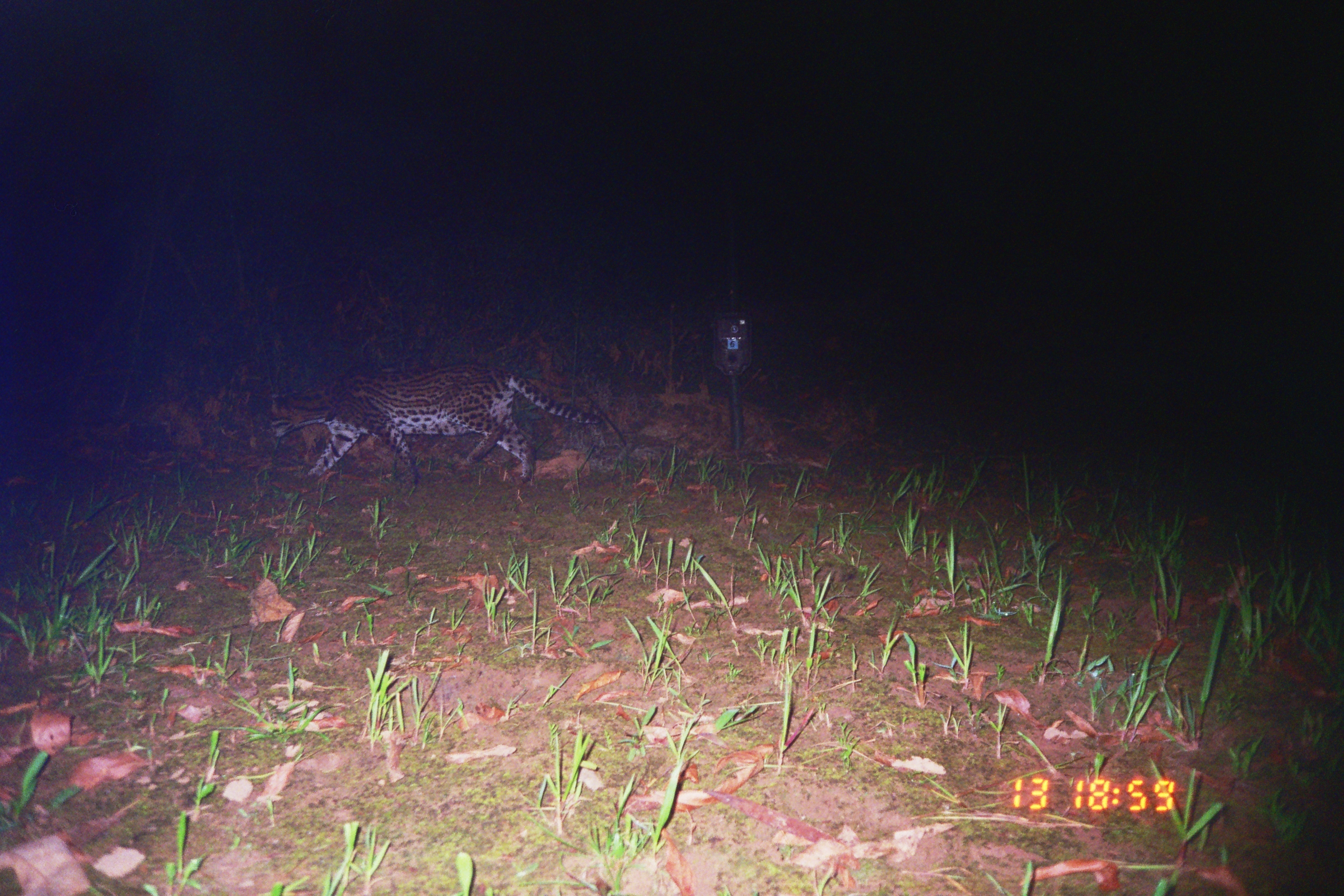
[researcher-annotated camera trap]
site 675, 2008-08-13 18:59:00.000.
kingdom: Animalia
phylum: Chordata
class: Mammalia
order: Carnivora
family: Felidae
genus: Leopardus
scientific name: Leopardus pardalis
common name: ocelot